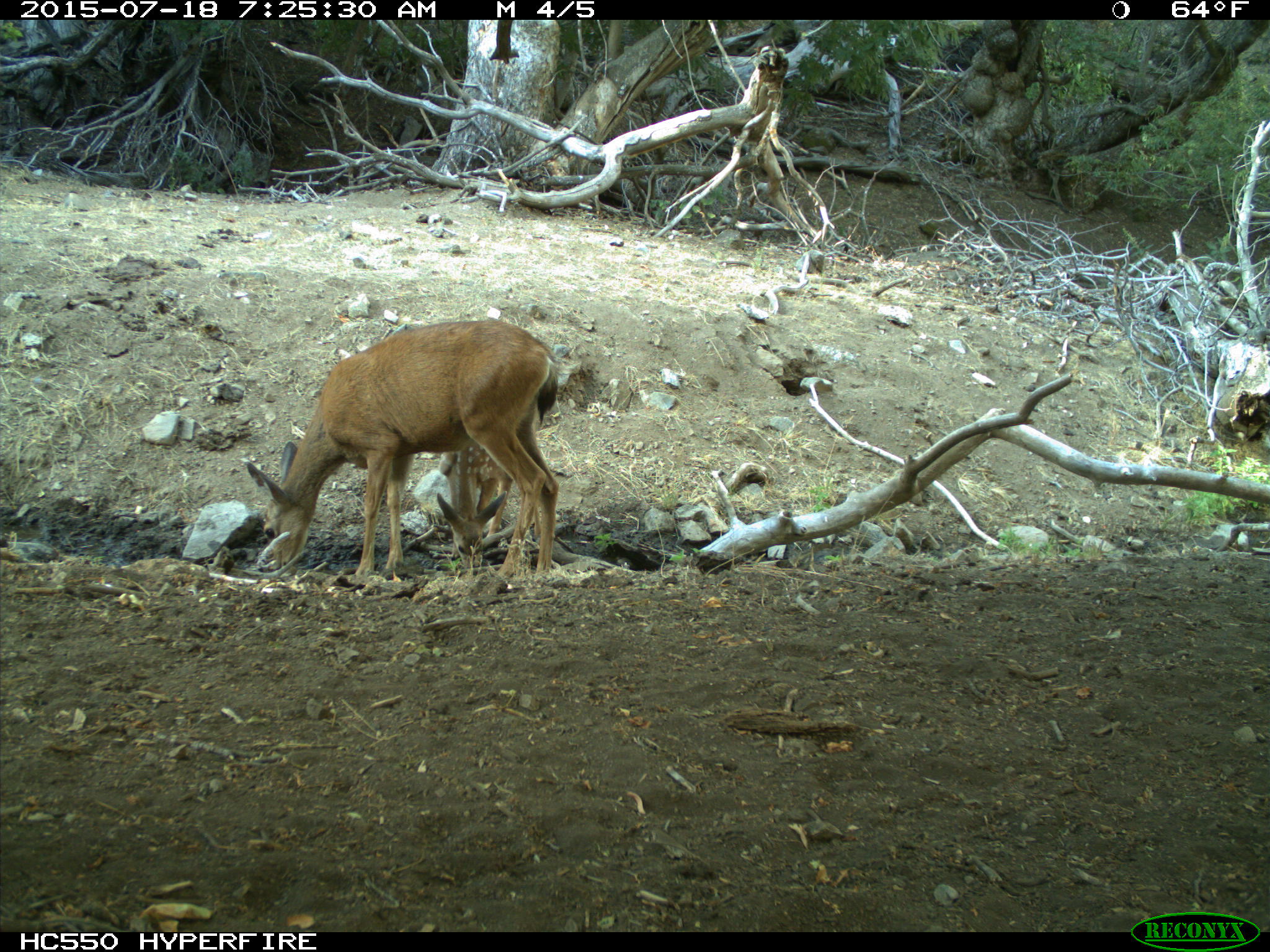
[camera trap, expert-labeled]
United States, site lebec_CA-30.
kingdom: Animalia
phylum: Chordata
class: Mammalia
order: Artiodactyla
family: Cervidae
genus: Odocoileus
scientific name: Odocoileus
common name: deer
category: unidentified deer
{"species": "unidentified deer (deer) (Odocoileus)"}